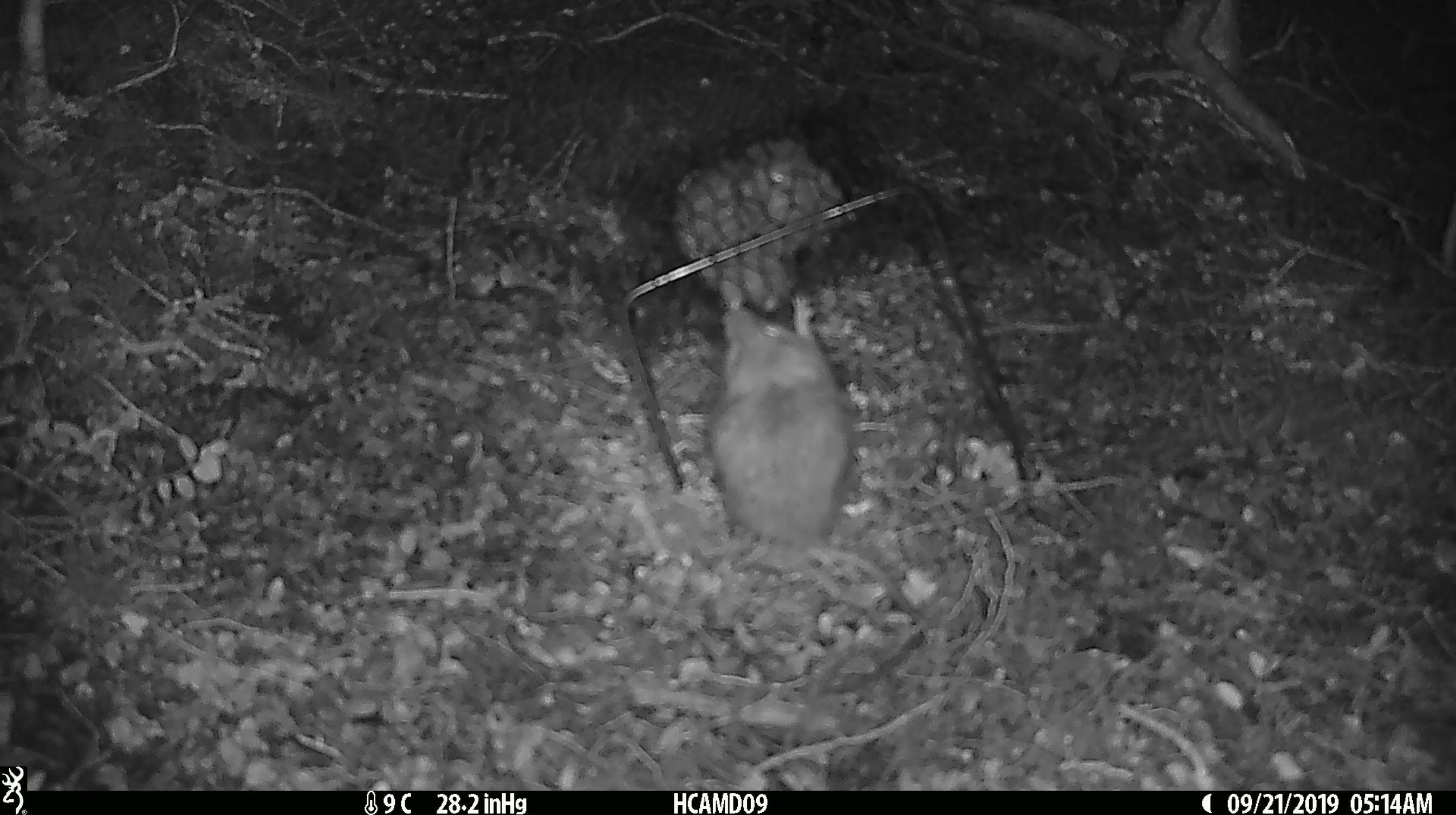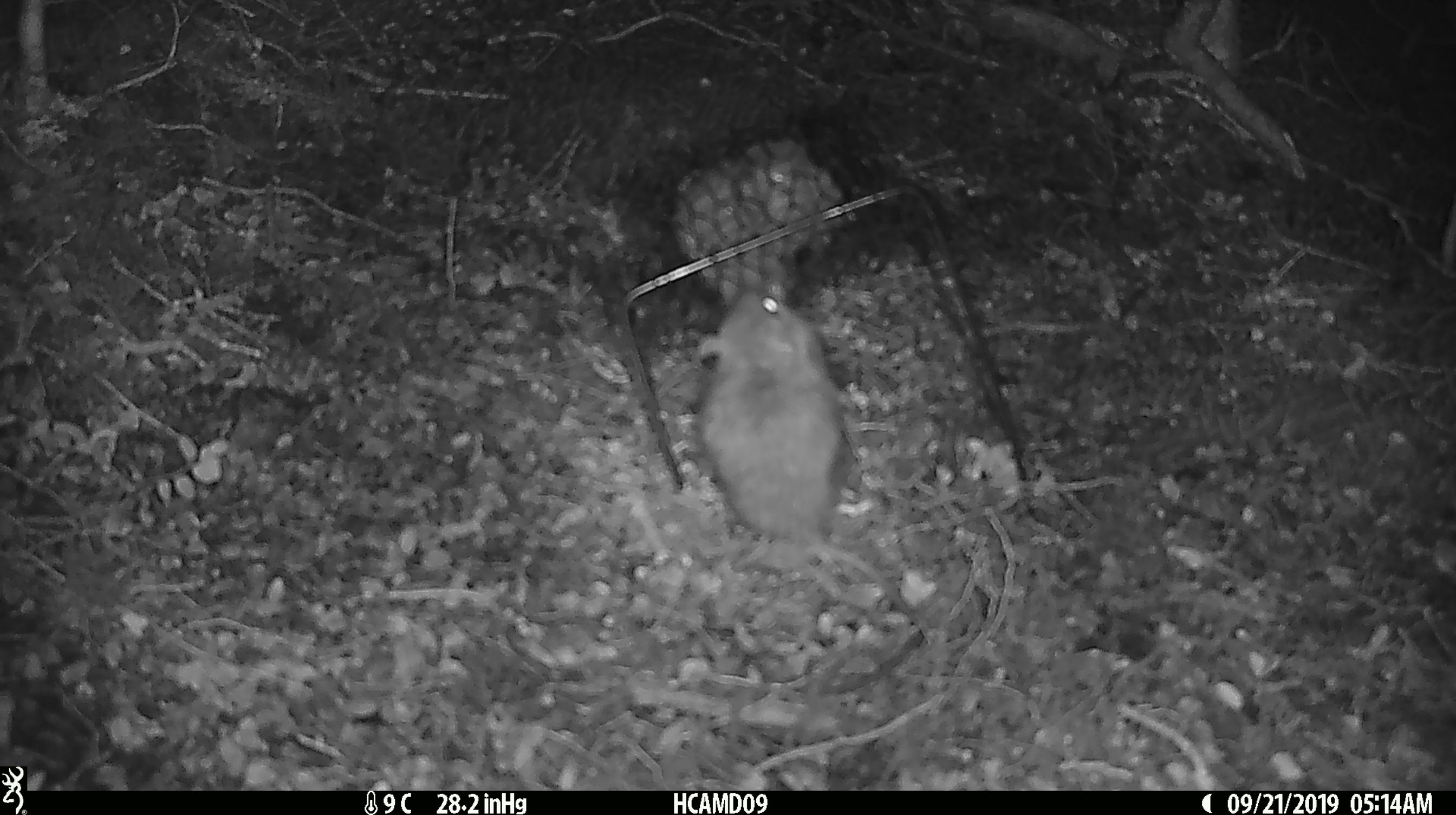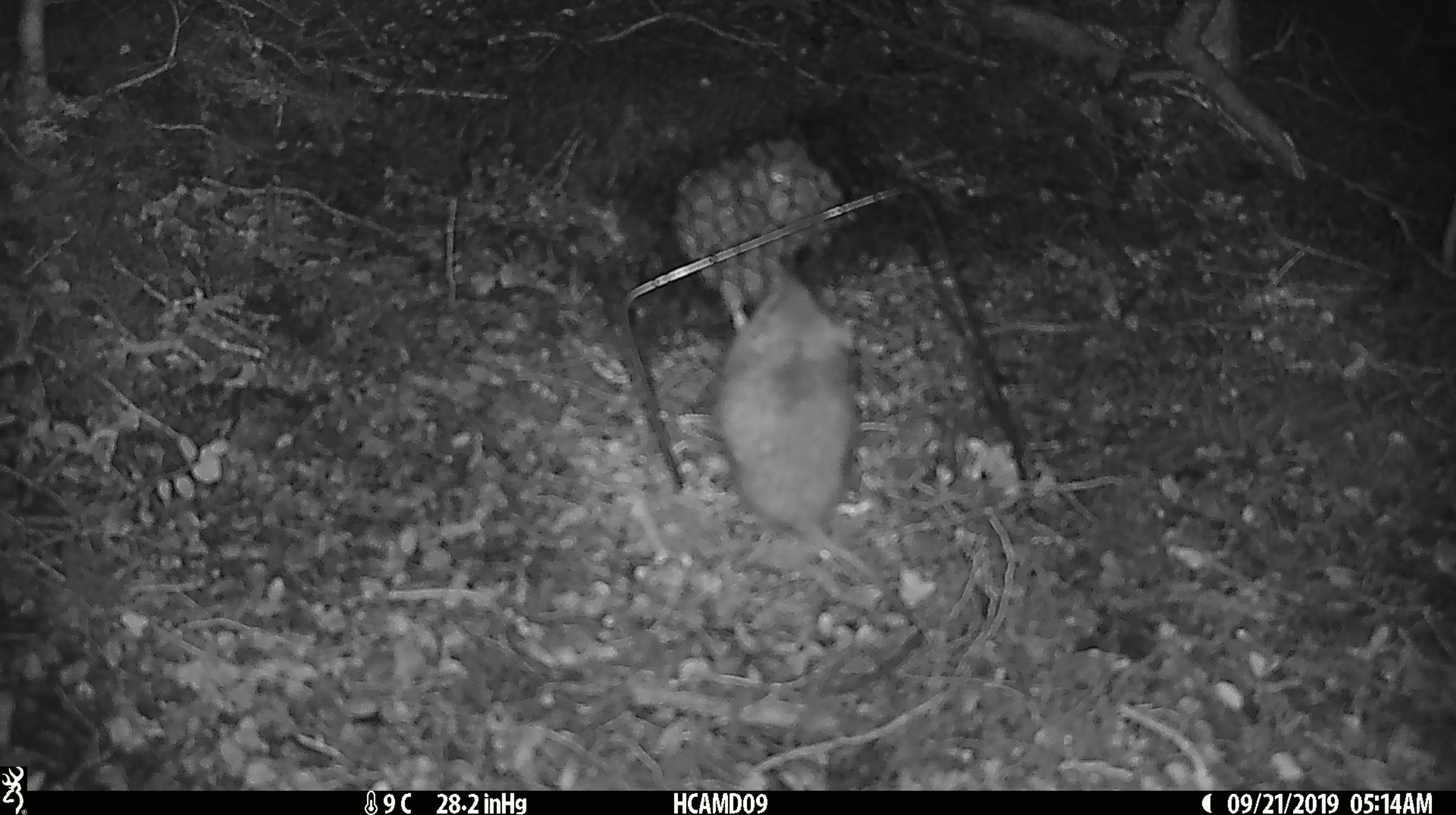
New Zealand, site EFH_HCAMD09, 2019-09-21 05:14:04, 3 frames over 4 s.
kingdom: Animalia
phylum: Chordata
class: Mammalia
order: Rodentia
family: Muridae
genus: Mus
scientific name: Mus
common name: mouse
Mouse (Mus).